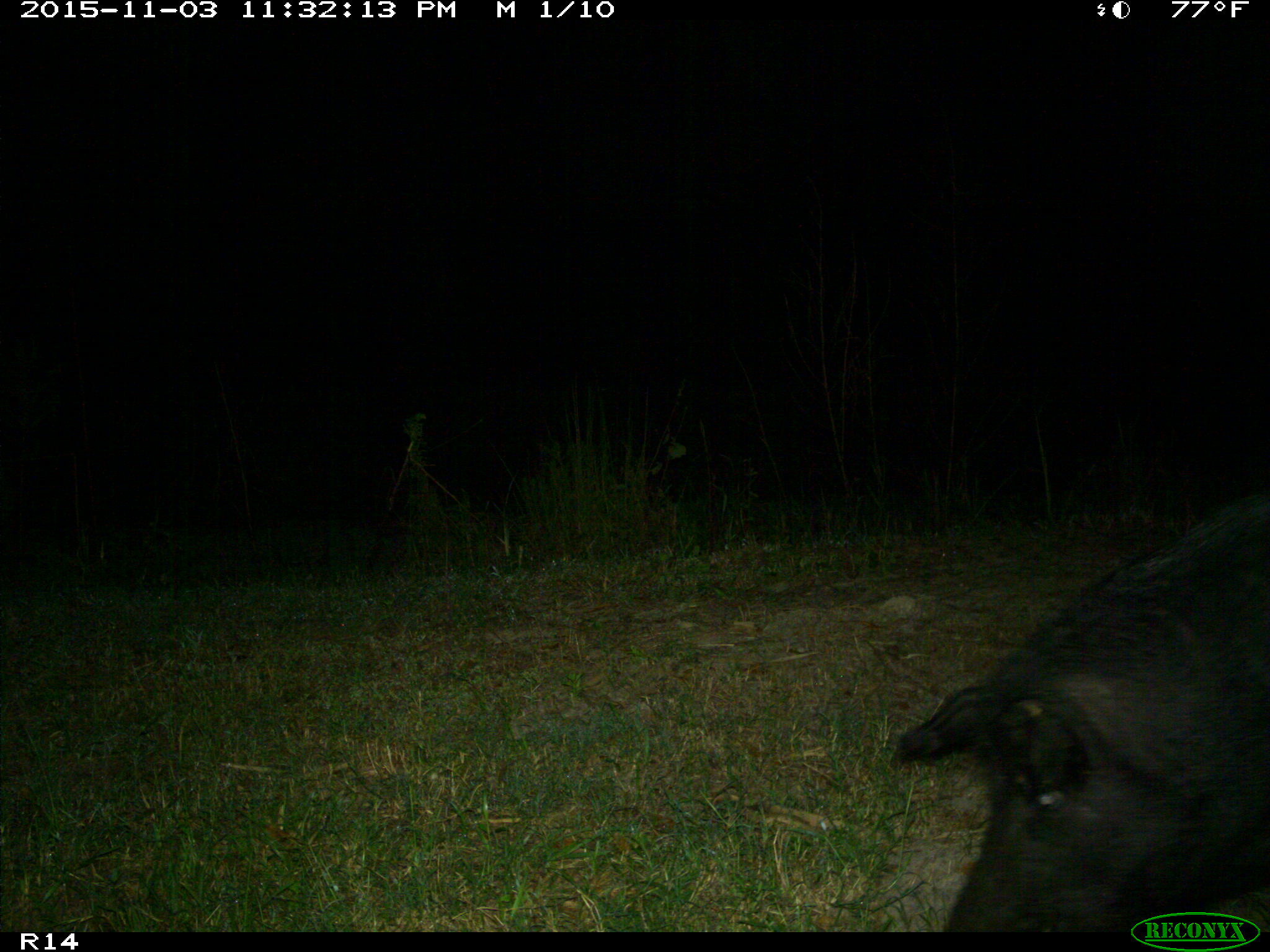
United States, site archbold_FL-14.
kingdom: Animalia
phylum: Chordata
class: Mammalia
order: Artiodactyla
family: Suidae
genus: Sus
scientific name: Sus scrofa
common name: wild boar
Sus scrofa (wild boar).